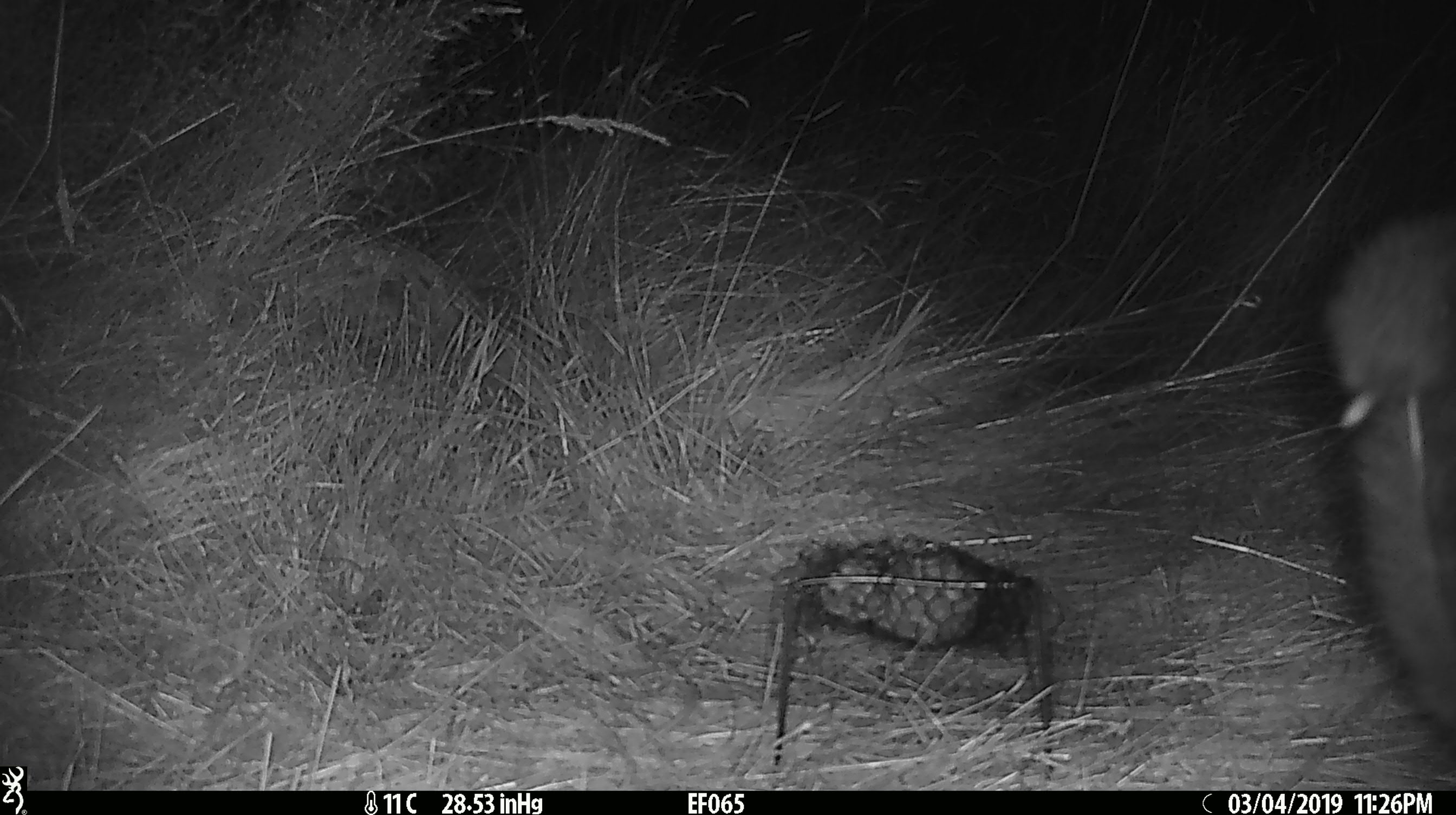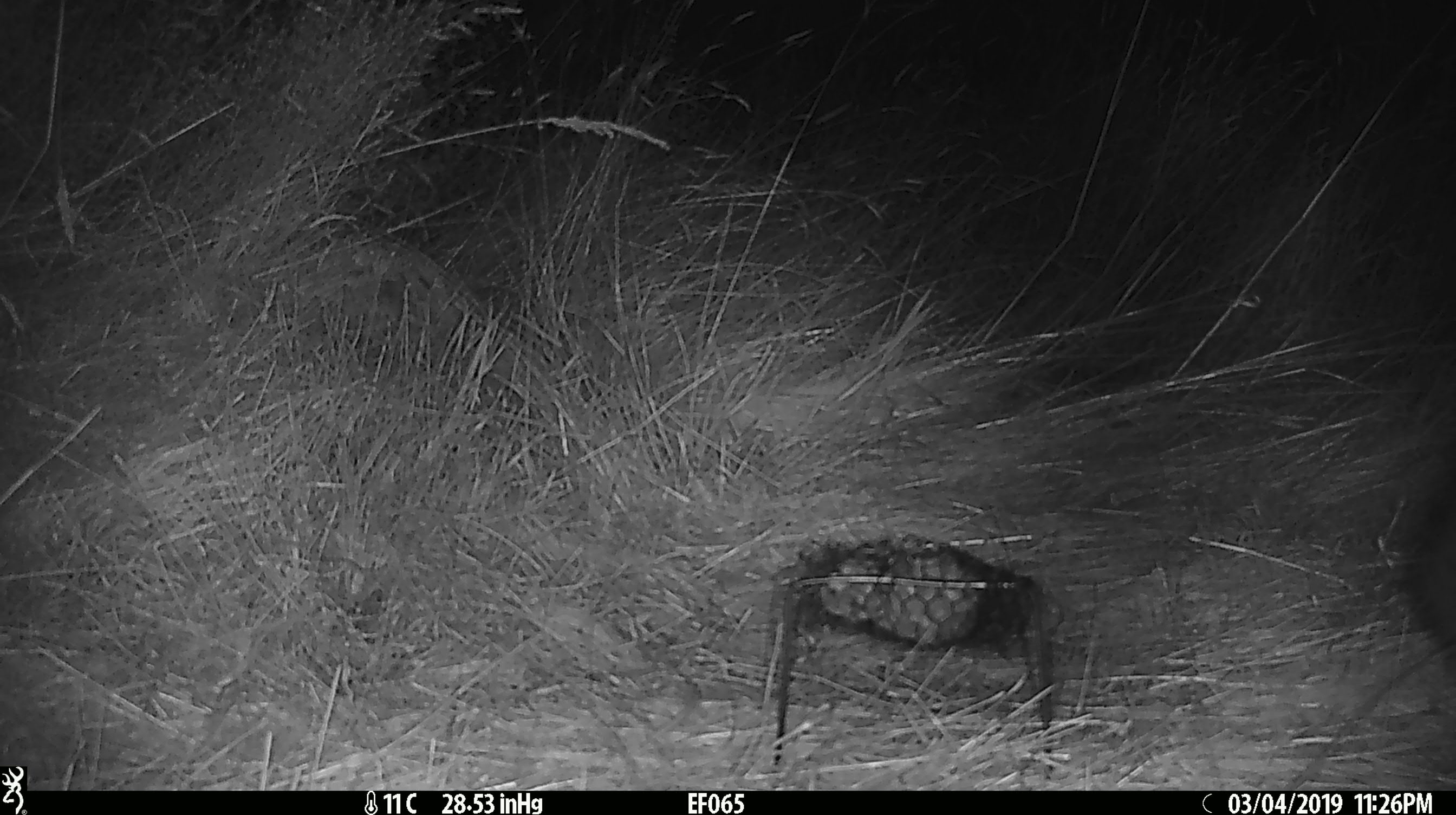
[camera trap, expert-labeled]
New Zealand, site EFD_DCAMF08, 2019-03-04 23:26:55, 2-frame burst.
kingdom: Animalia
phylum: Chordata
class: Mammalia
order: Diprotodontia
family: Phalangeridae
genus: Trichosurus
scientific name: Trichosurus vulpecula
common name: common brushtail possum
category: possum